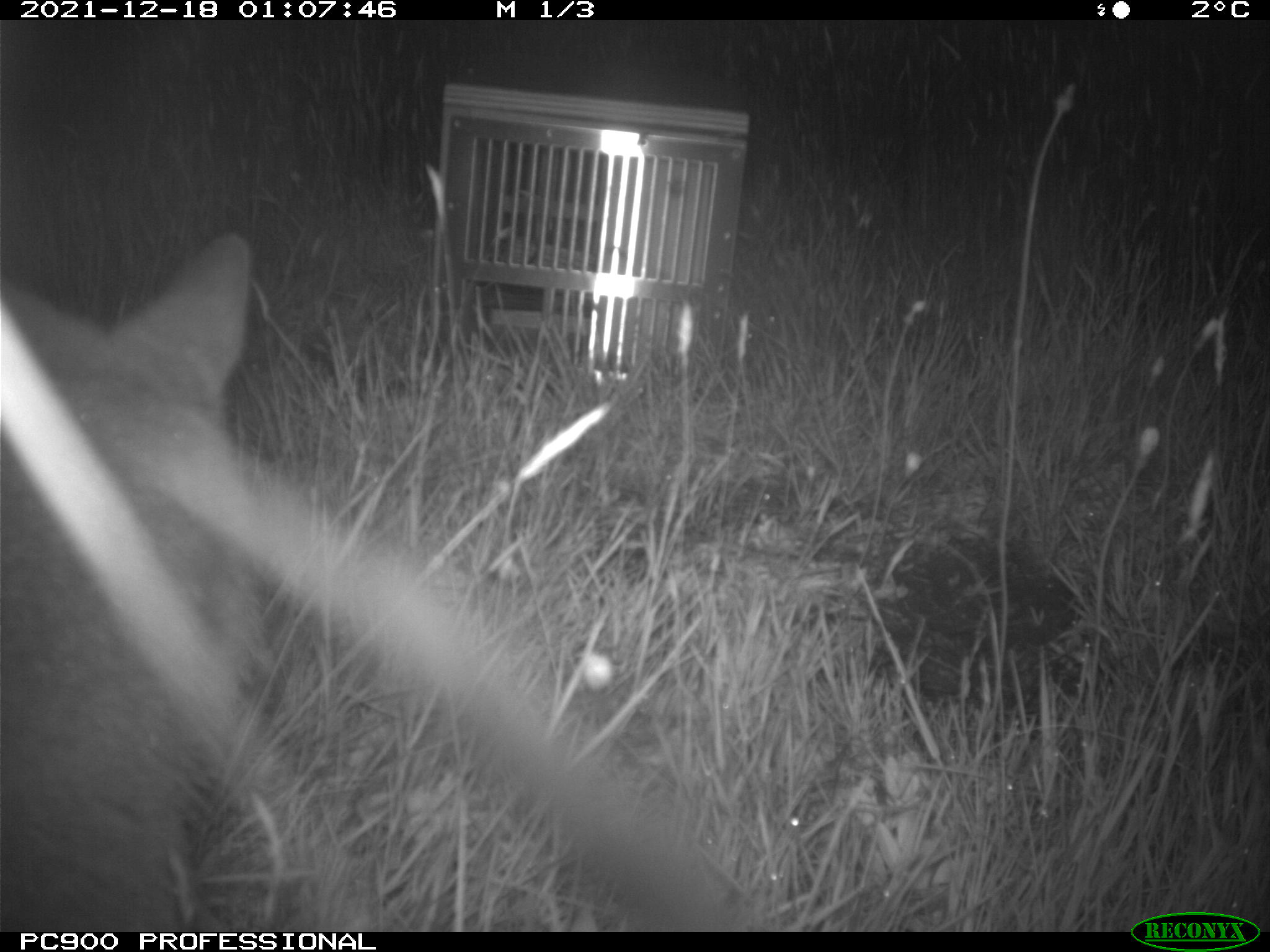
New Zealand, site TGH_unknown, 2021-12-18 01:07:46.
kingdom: Animalia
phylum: Chordata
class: Mammalia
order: Diprotodontia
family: Macropodidae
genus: Notamacropus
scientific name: Notamacropus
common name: wallaby